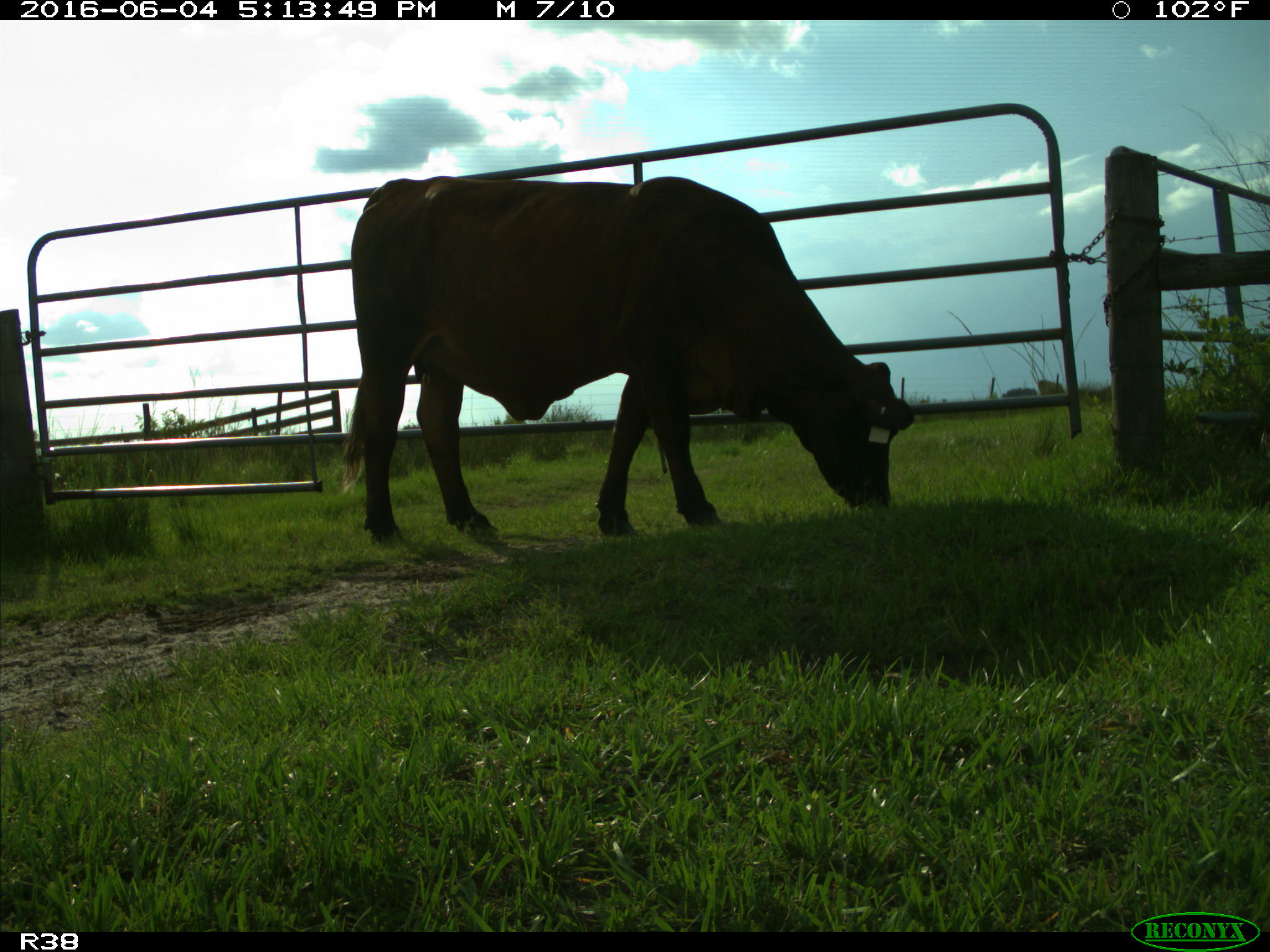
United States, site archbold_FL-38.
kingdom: Animalia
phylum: Chordata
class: Mammalia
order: Artiodactyla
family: Bovidae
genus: Bos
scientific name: Bos taurus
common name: domestic cow